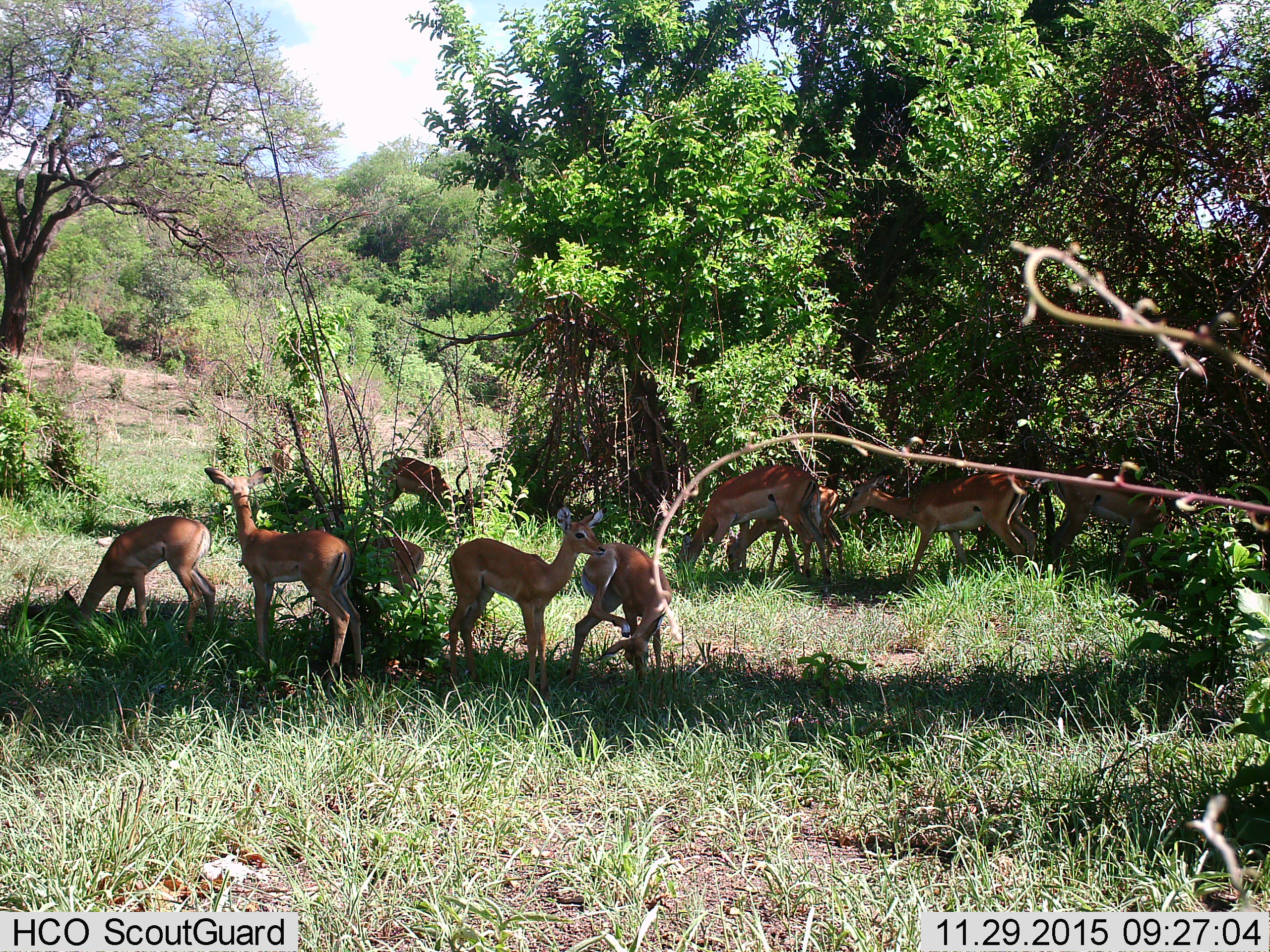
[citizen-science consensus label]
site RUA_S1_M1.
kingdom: Animalia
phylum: Chordata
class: Mammalia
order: Artiodactyla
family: Bovidae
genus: Aepyceros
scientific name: Aepyceros melampus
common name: impala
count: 11-50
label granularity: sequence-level